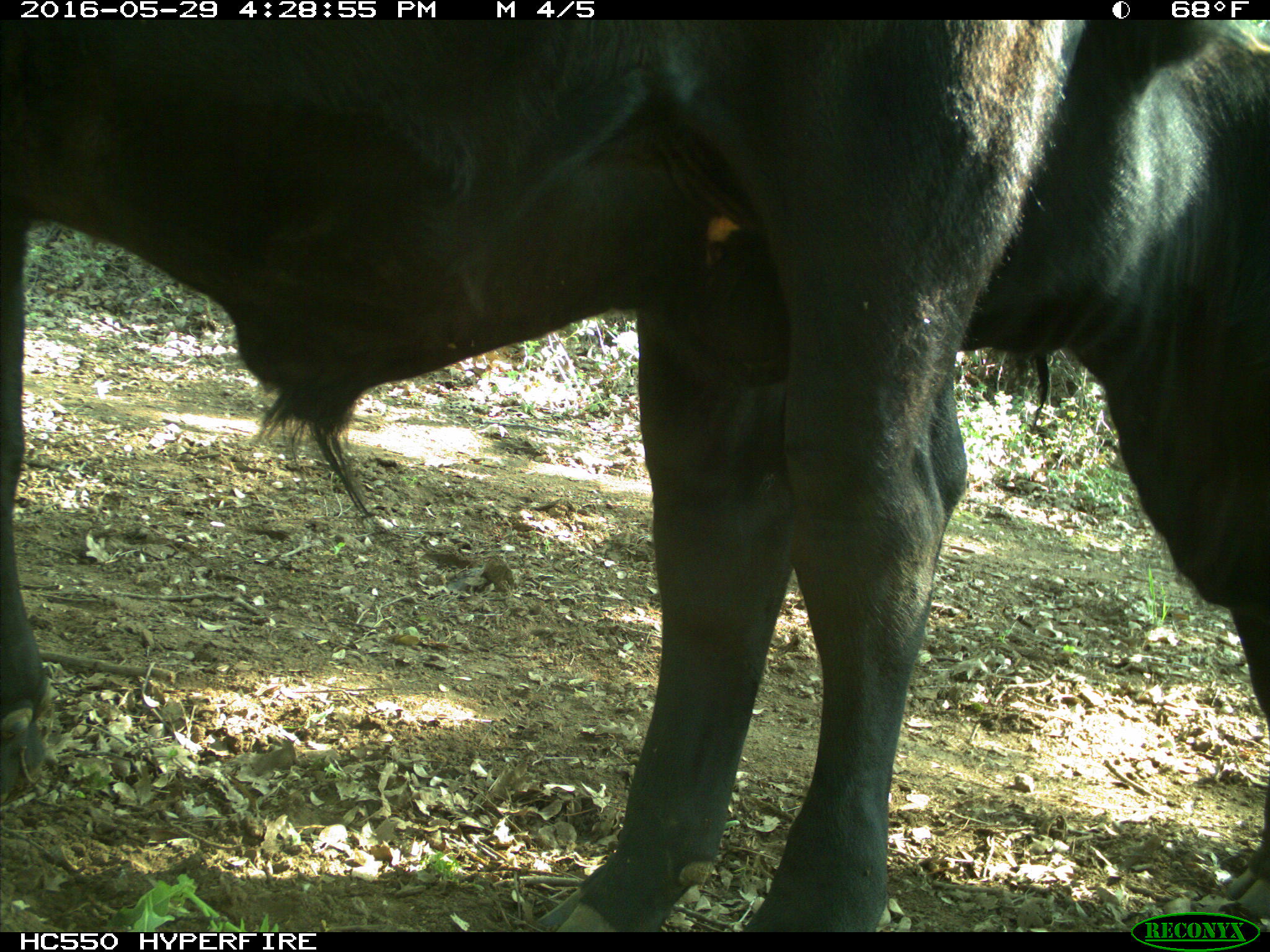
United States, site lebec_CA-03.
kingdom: Animalia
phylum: Chordata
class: Mammalia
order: Artiodactyla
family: Bovidae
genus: Bos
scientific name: Bos taurus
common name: domestic cow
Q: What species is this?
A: Bos taurus (domestic cow).